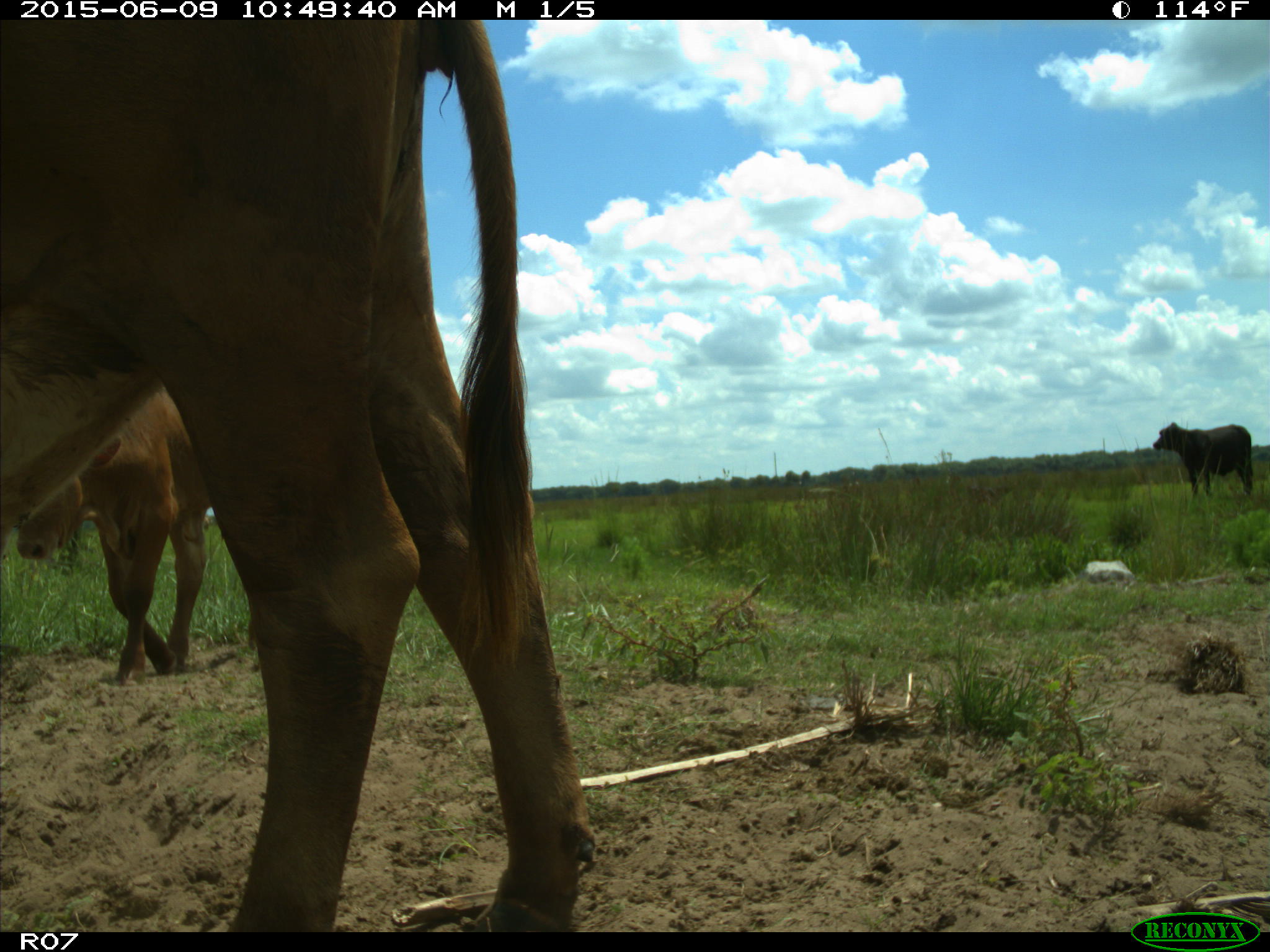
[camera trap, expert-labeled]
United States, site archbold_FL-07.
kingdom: Animalia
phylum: Chordata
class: Mammalia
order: Artiodactyla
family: Bovidae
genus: Bos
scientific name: Bos taurus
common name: domestic cow